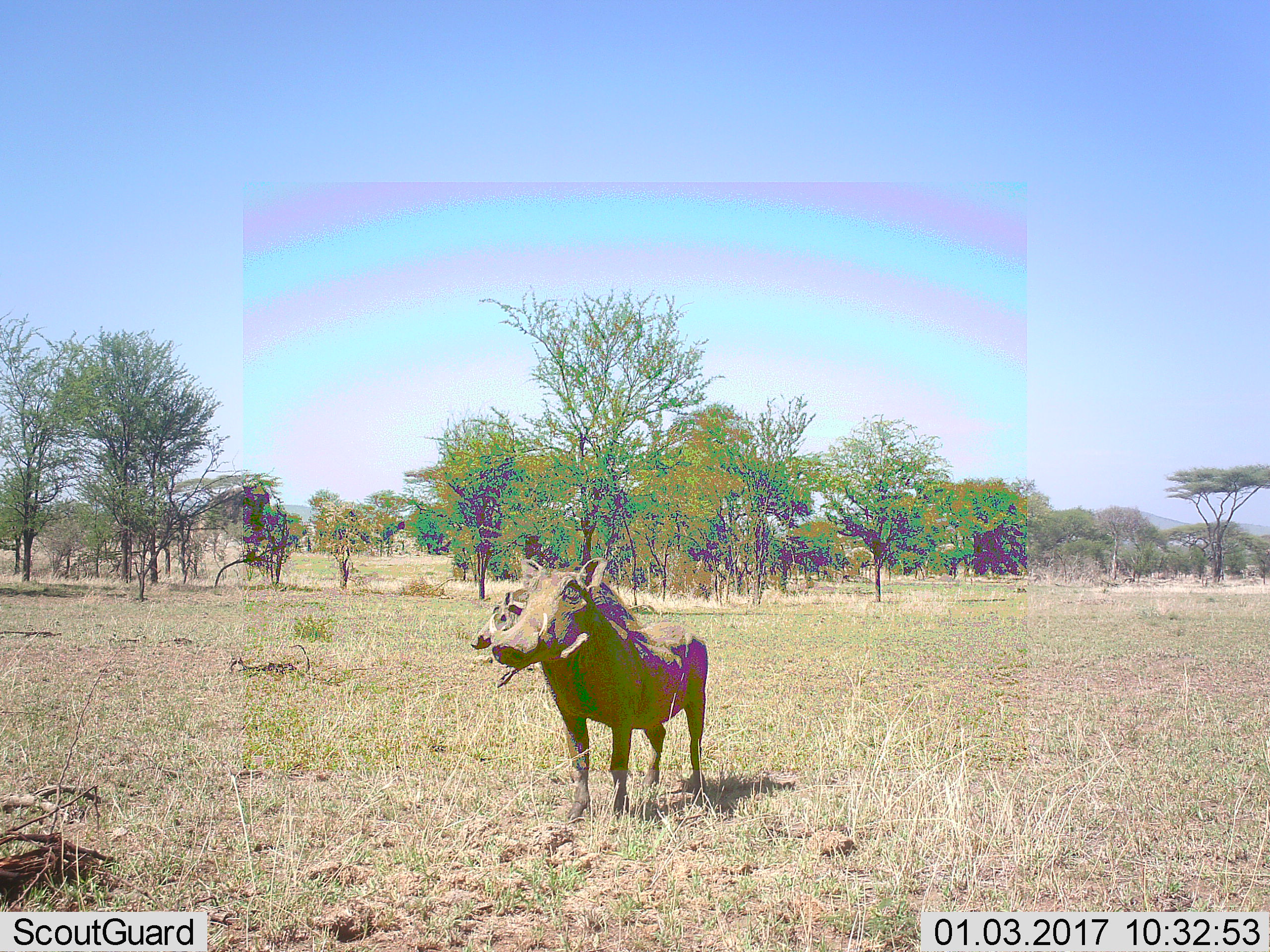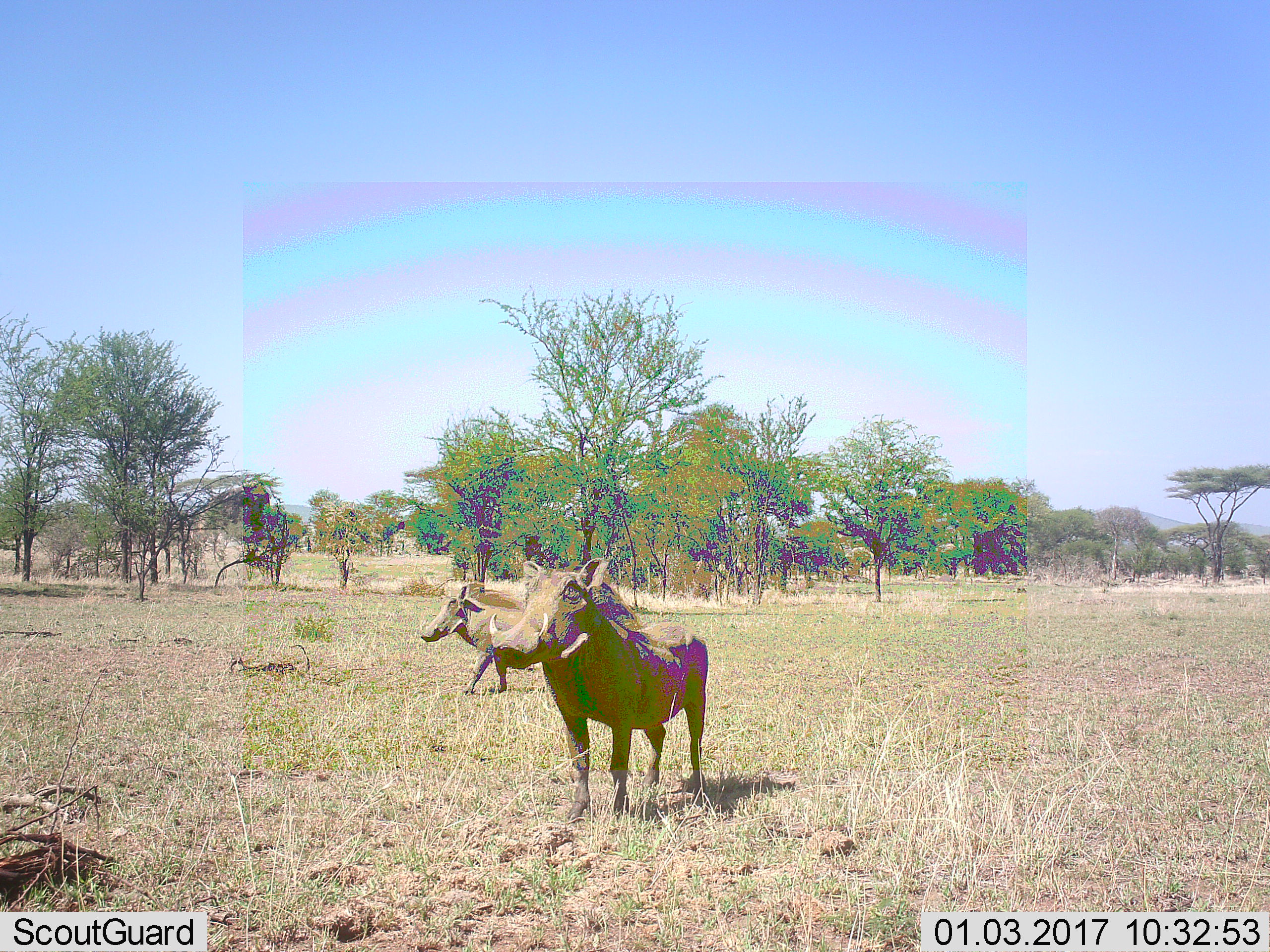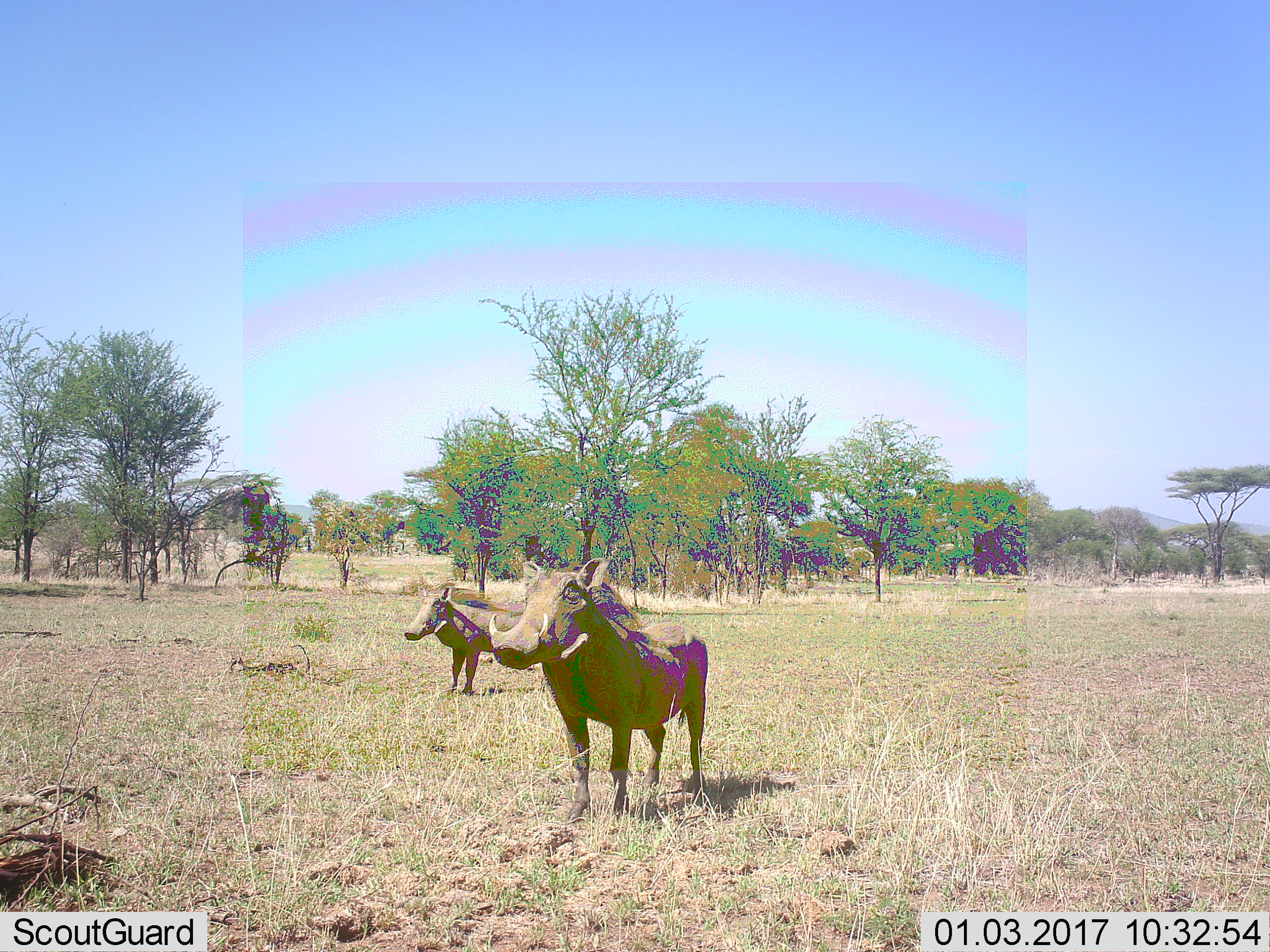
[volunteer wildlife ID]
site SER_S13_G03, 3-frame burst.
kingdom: Animalia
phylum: Chordata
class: Mammalia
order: Artiodactyla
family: Suidae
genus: Phacochoerus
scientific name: Phacochoerus africanus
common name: warthog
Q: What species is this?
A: Warthog (Phacochoerus africanus).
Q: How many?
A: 2.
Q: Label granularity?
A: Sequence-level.